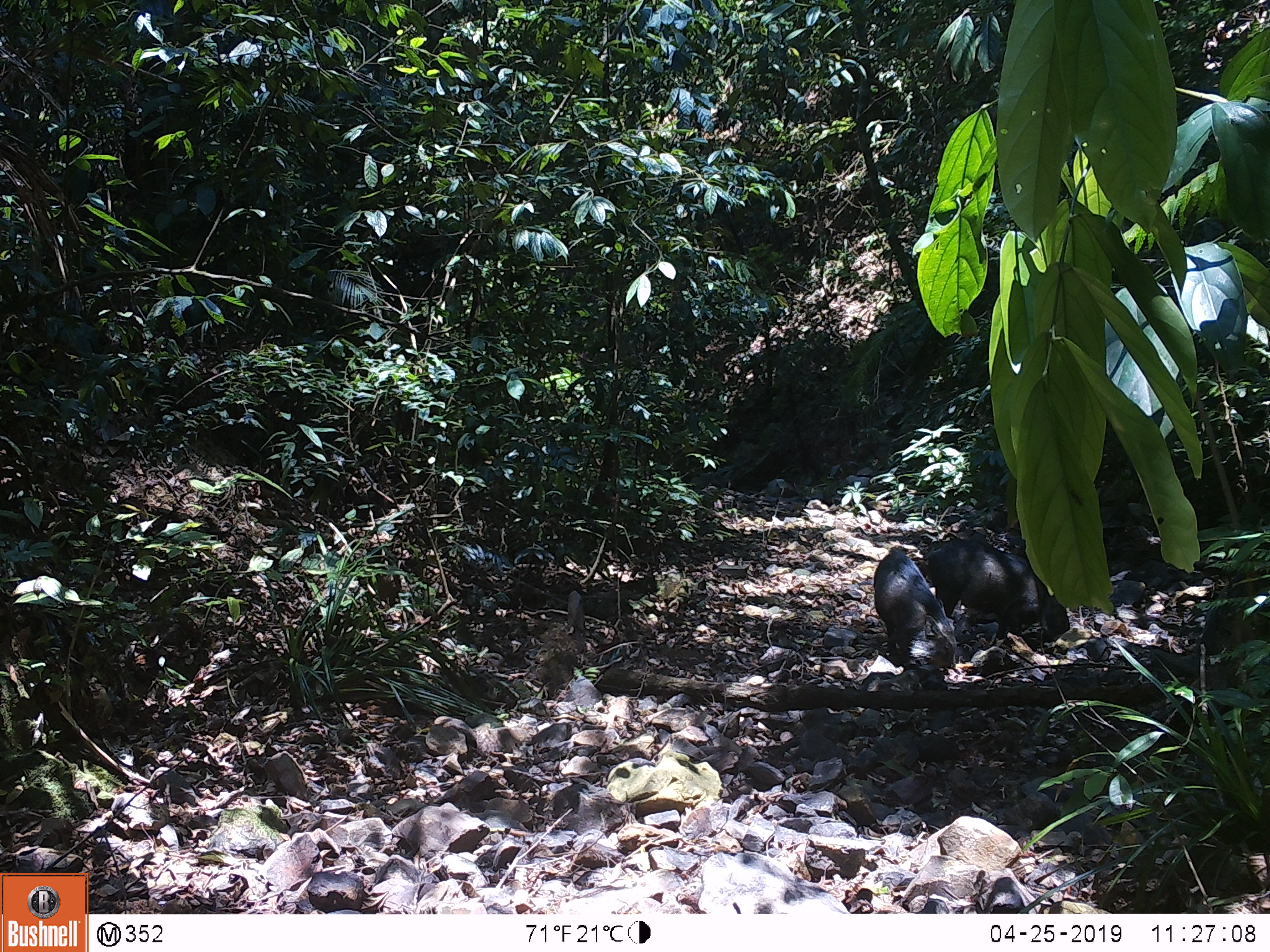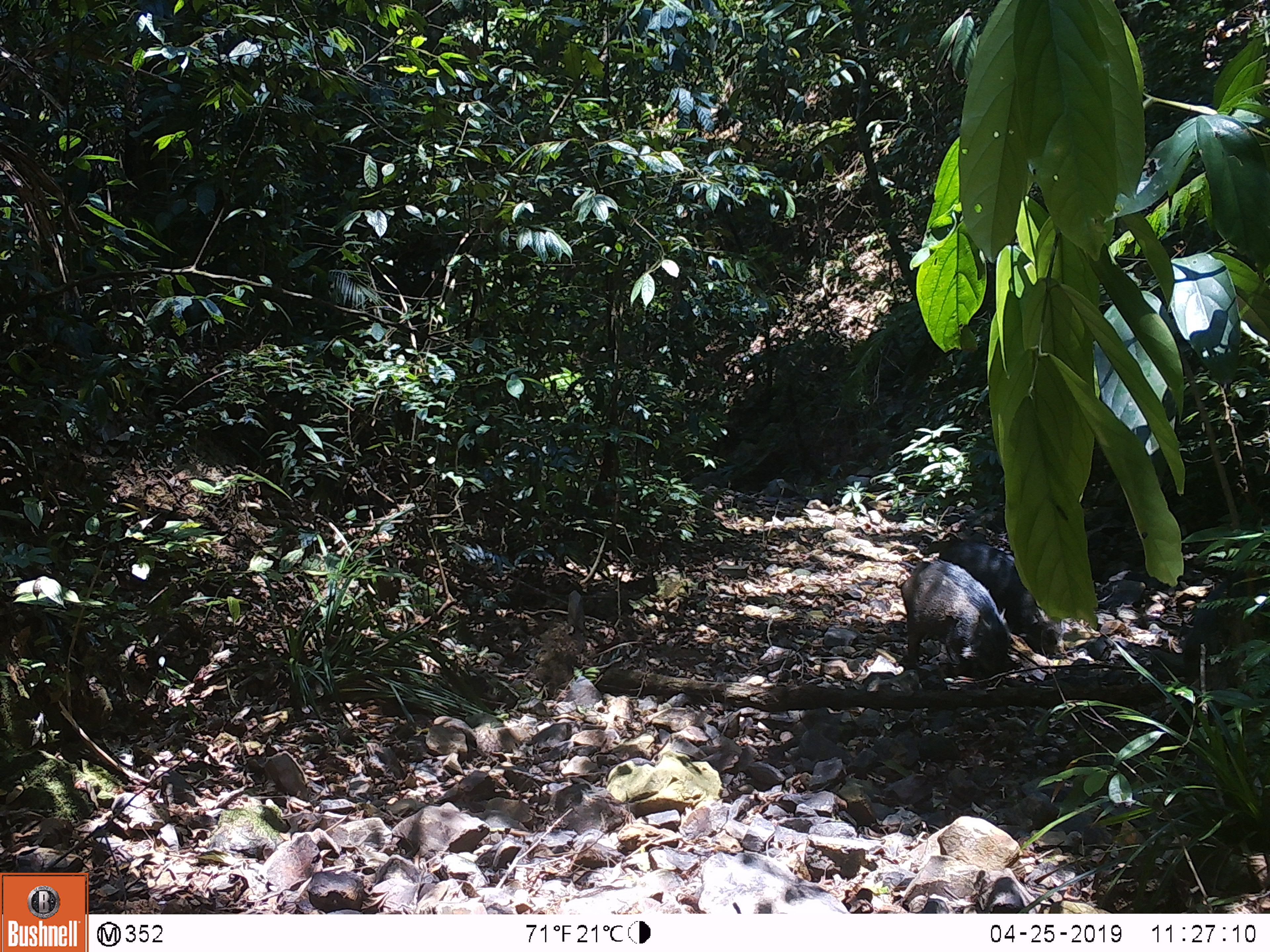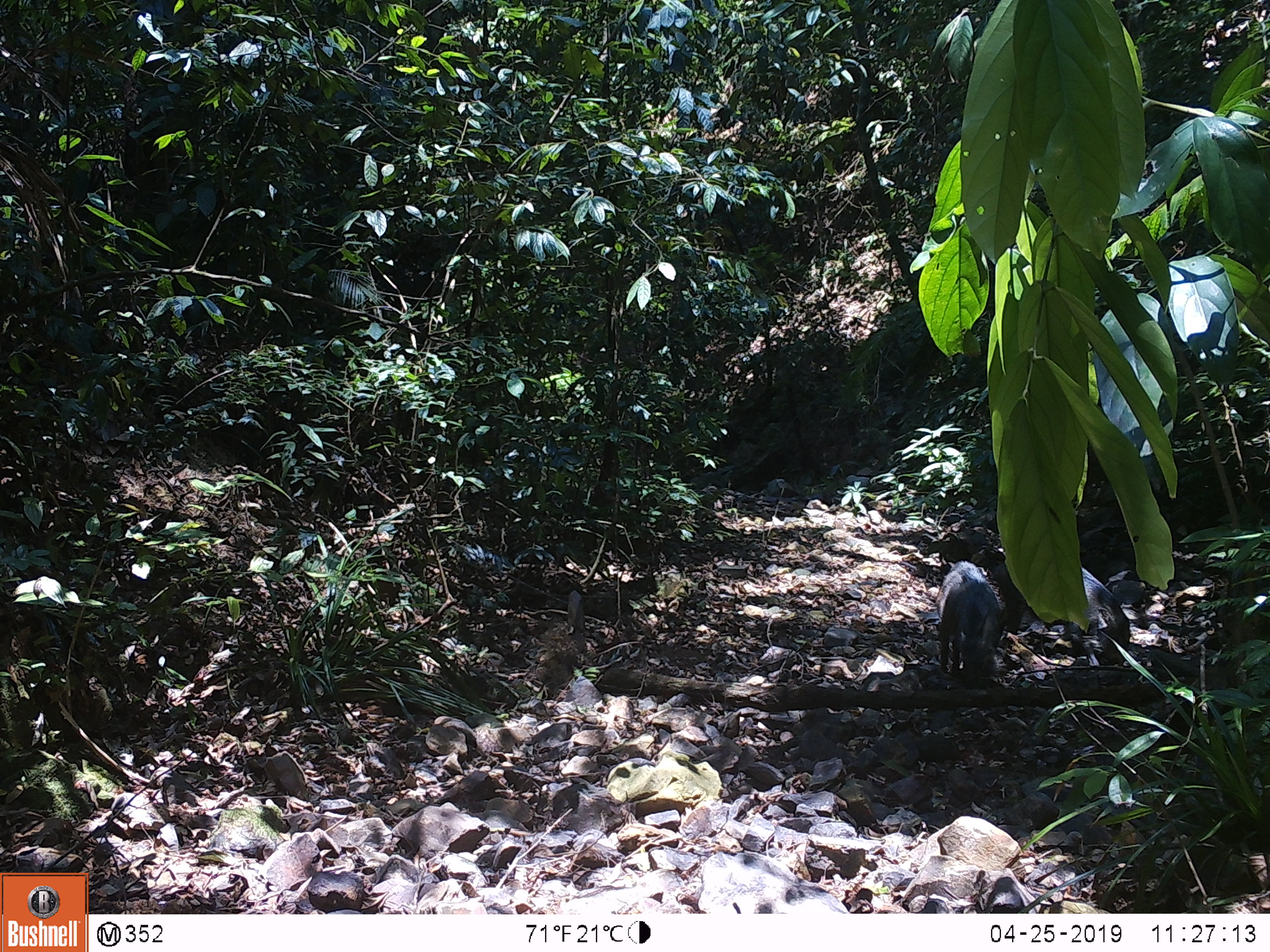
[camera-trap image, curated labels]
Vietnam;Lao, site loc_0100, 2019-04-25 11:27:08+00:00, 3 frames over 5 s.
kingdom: Animalia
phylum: Chordata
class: Mammalia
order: Artiodactyla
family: Suidae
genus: Sus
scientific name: Sus scrofa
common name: eurasian wild pig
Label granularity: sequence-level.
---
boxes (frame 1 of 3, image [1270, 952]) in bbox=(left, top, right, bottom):
eurasian wild pig: bbox=(929, 538, 1068, 646); bbox=(873, 548, 958, 665)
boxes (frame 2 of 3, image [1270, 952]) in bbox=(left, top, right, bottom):
eurasian wild pig: bbox=(926, 537, 1058, 659); bbox=(901, 554, 1013, 678)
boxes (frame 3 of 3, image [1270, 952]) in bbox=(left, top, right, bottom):
eurasian wild pig: bbox=(992, 552, 1131, 666); bbox=(937, 560, 1003, 688)